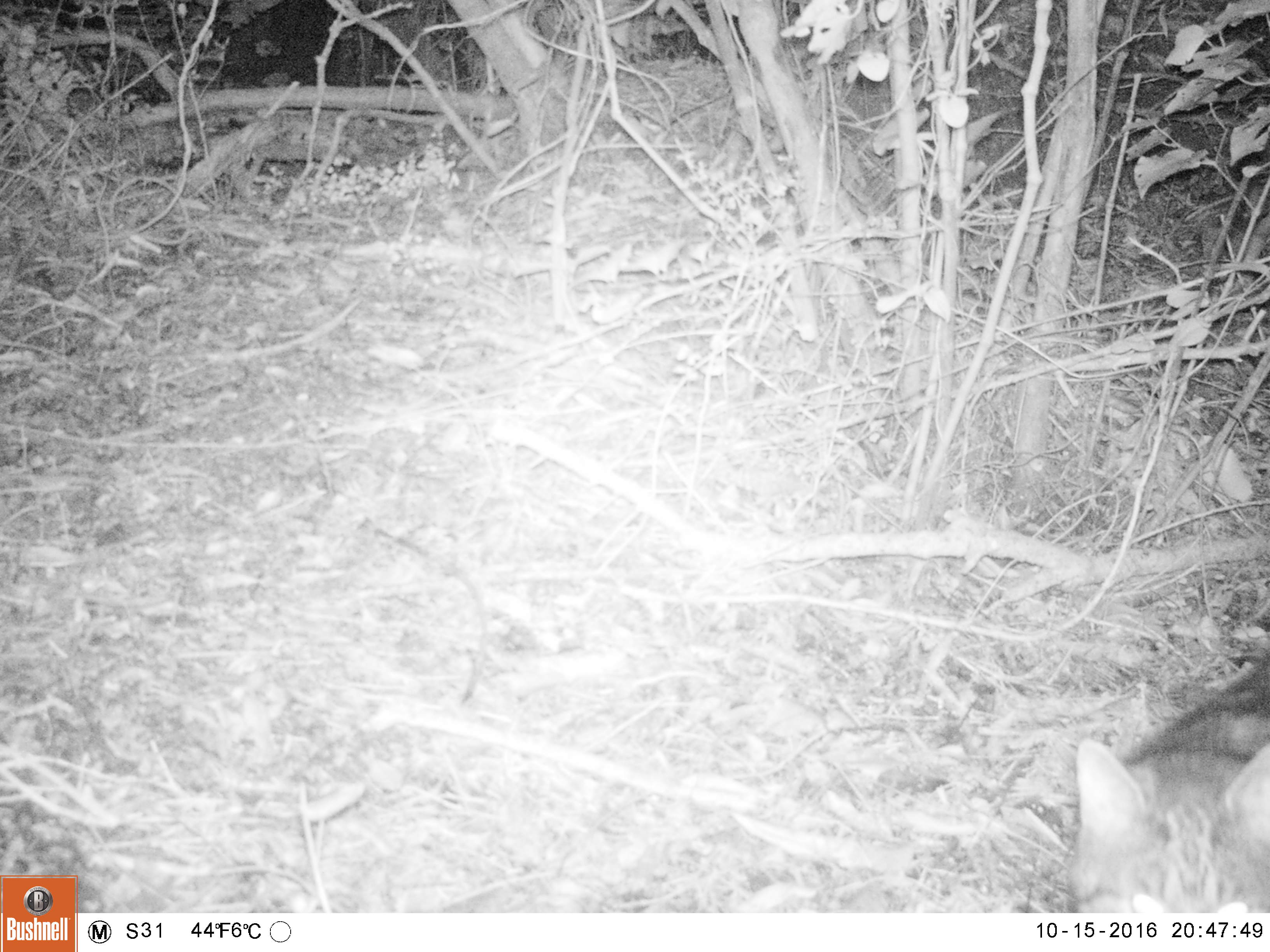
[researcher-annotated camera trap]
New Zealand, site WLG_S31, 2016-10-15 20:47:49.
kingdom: Animalia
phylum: Chordata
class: Mammalia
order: Carnivora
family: Felidae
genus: Felis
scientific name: Felis catus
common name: domestic cat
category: cat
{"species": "cat (domestic cat) (Felis catus)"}